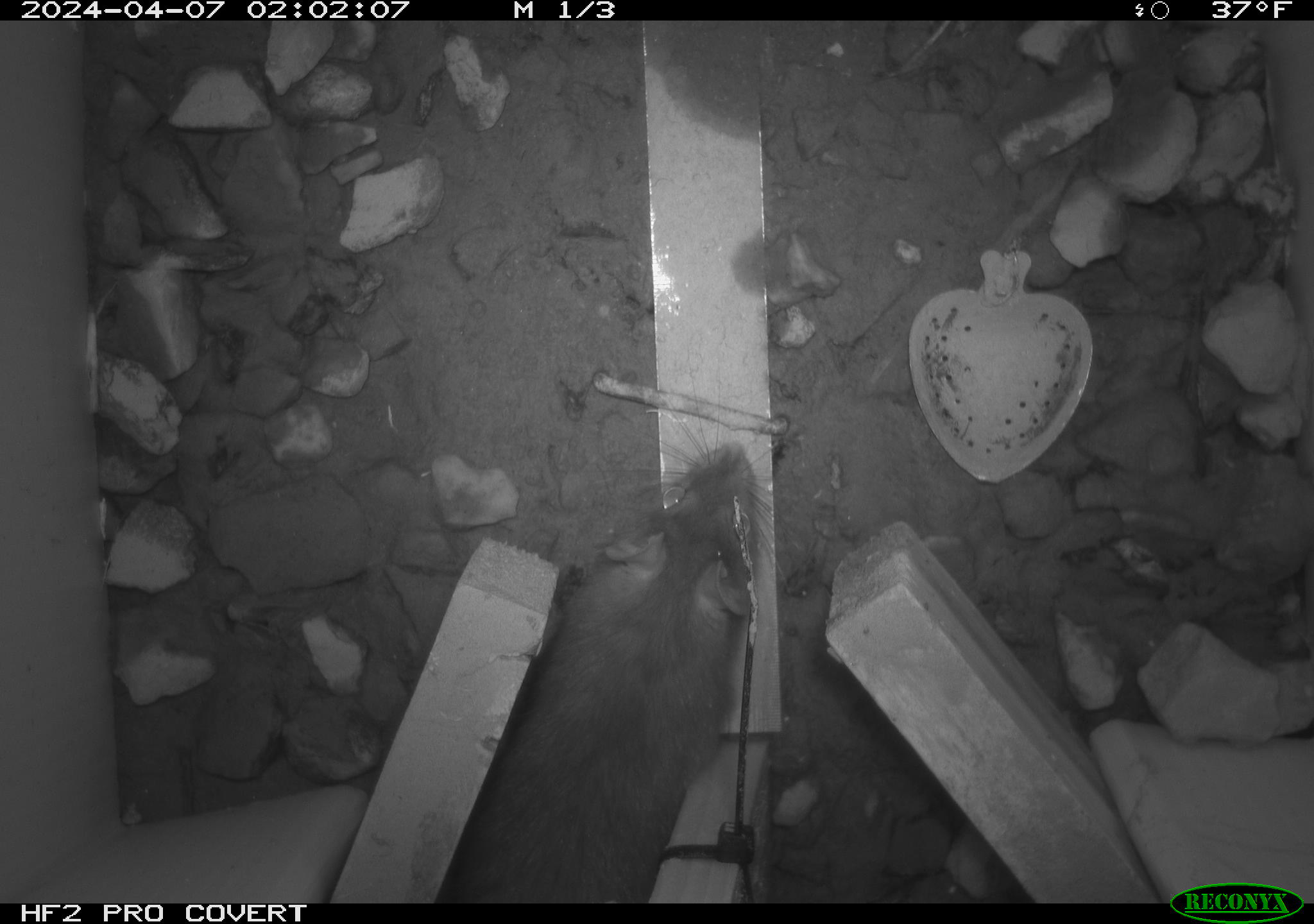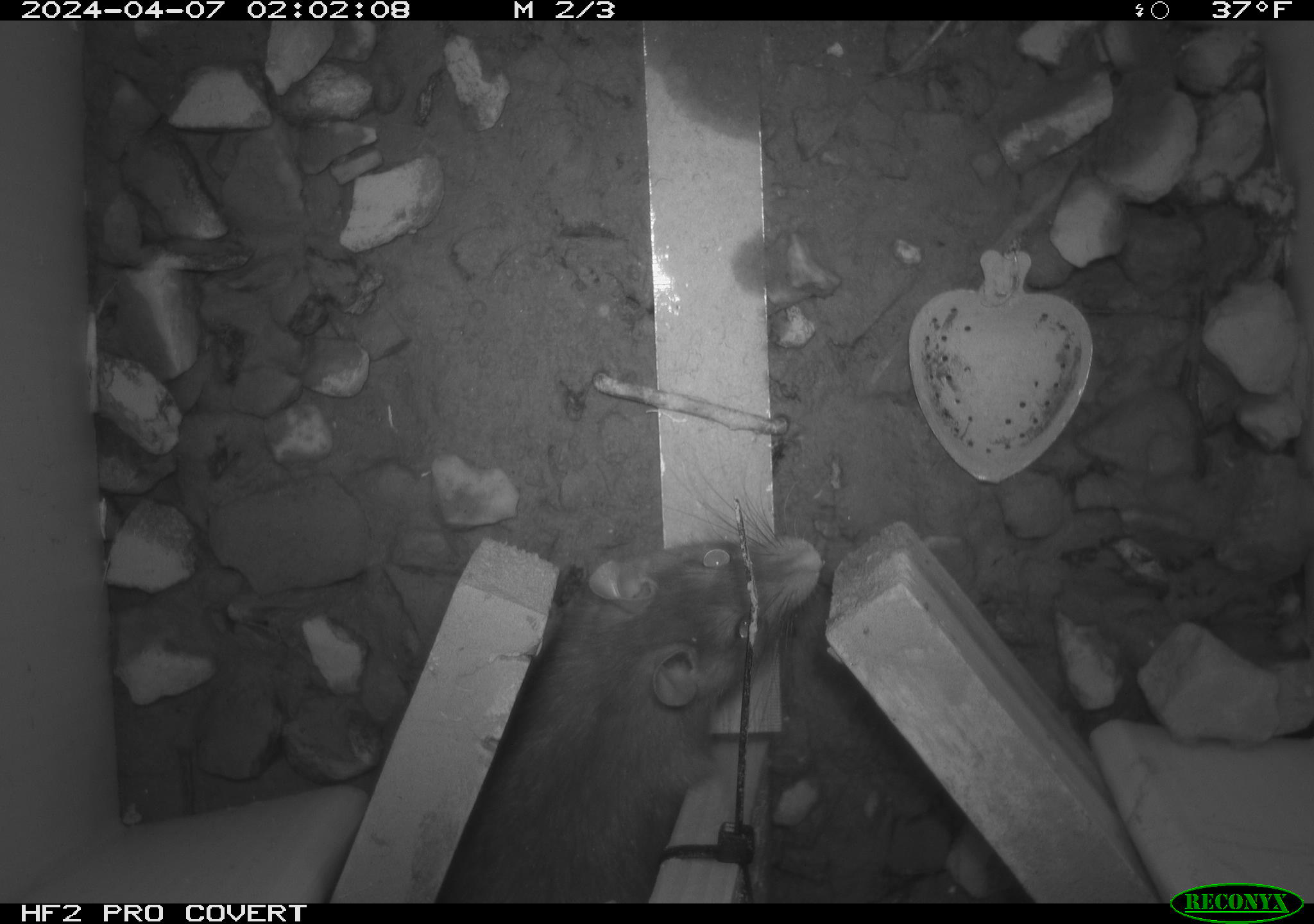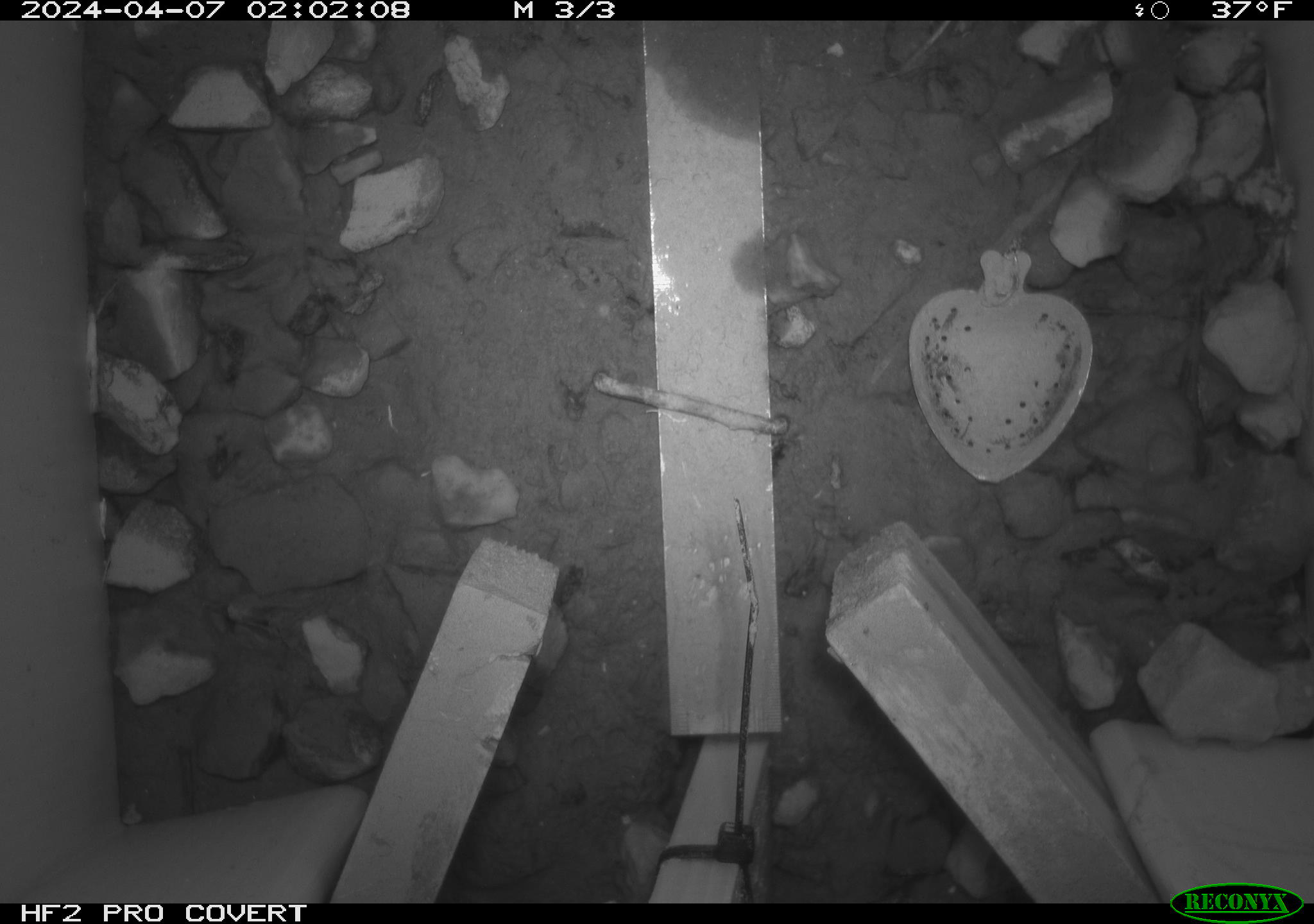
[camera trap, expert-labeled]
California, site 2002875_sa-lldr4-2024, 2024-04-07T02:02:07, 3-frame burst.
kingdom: Animalia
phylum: Chordata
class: Mammalia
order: Rodentia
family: Muridae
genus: Rattus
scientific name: Rattus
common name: rat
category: rattus species